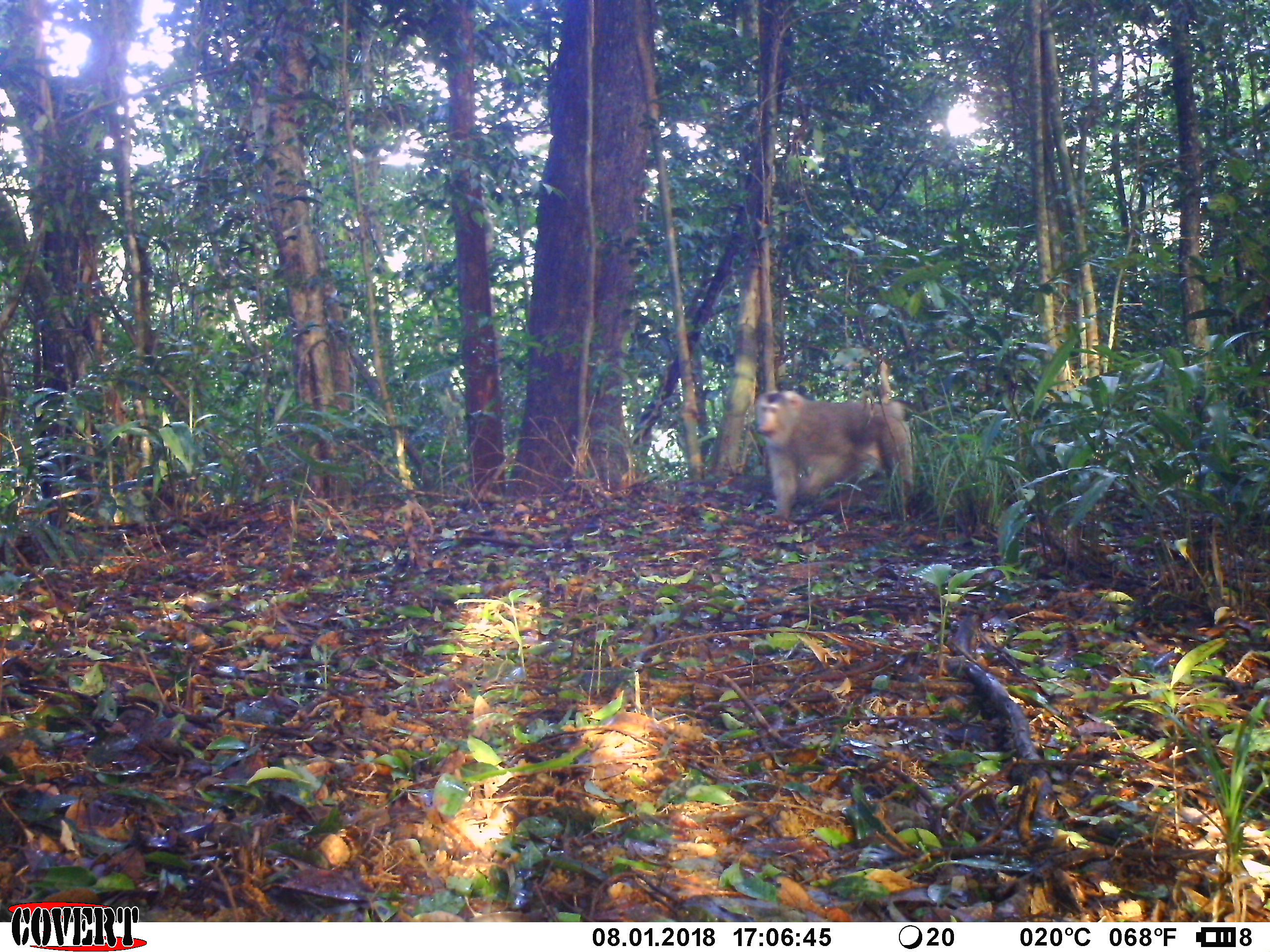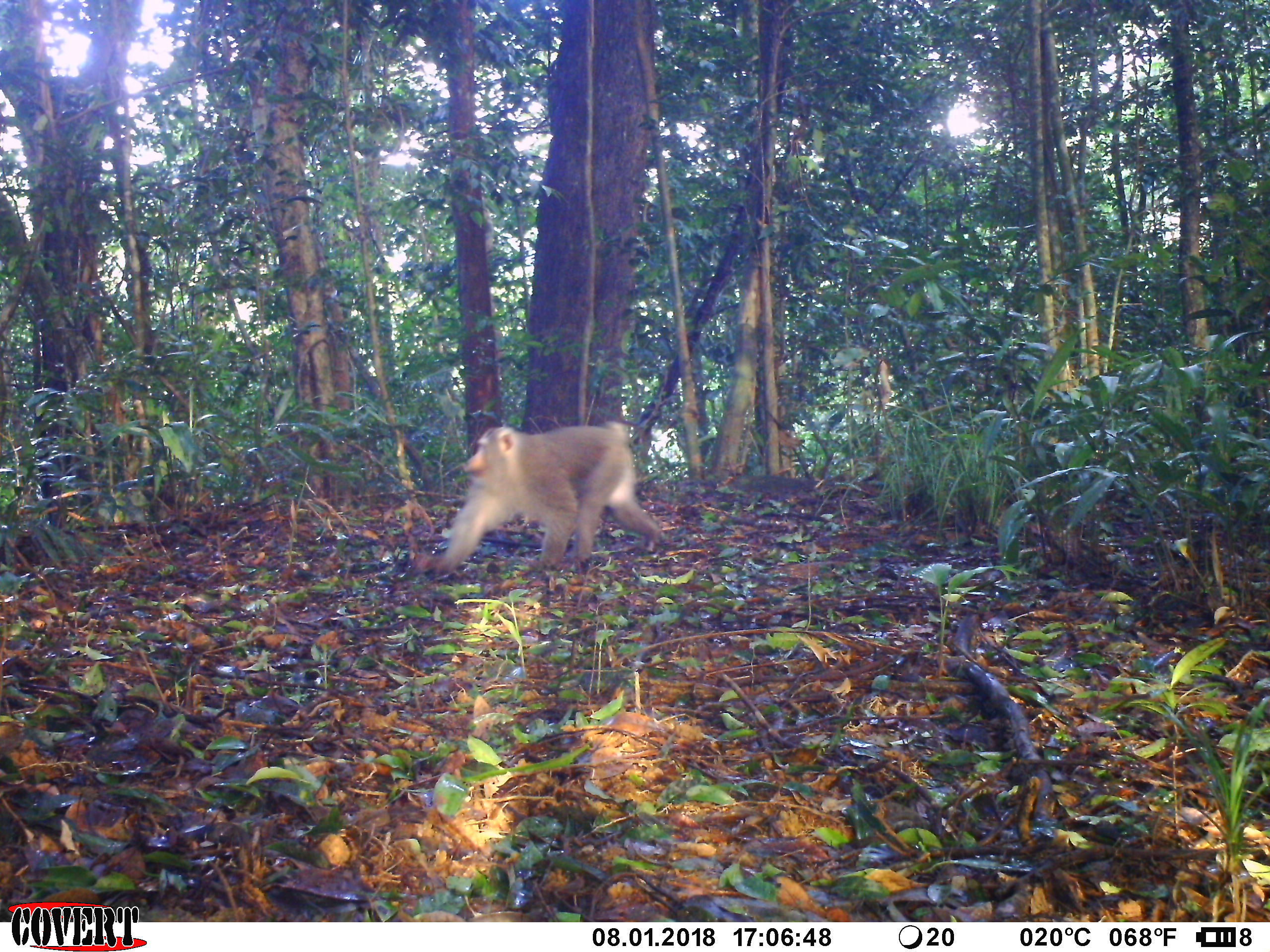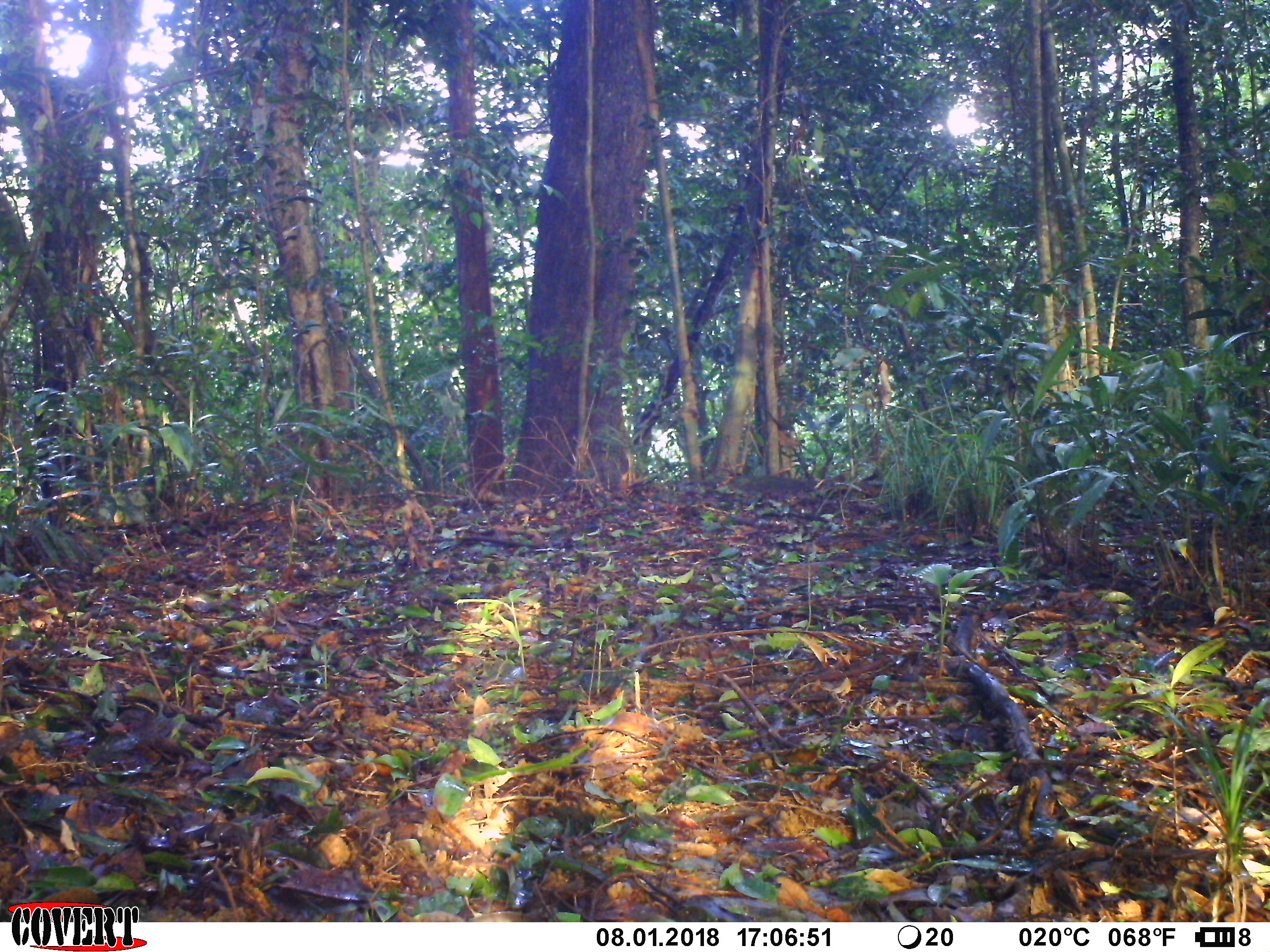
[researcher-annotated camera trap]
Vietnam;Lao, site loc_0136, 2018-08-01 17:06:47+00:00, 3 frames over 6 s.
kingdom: Animalia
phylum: Chordata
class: Mammalia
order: Primates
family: Cercopithecidae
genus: Macaca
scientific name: Macaca nemestrina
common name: pig-tailed macaque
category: pig tailed macaque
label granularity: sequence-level